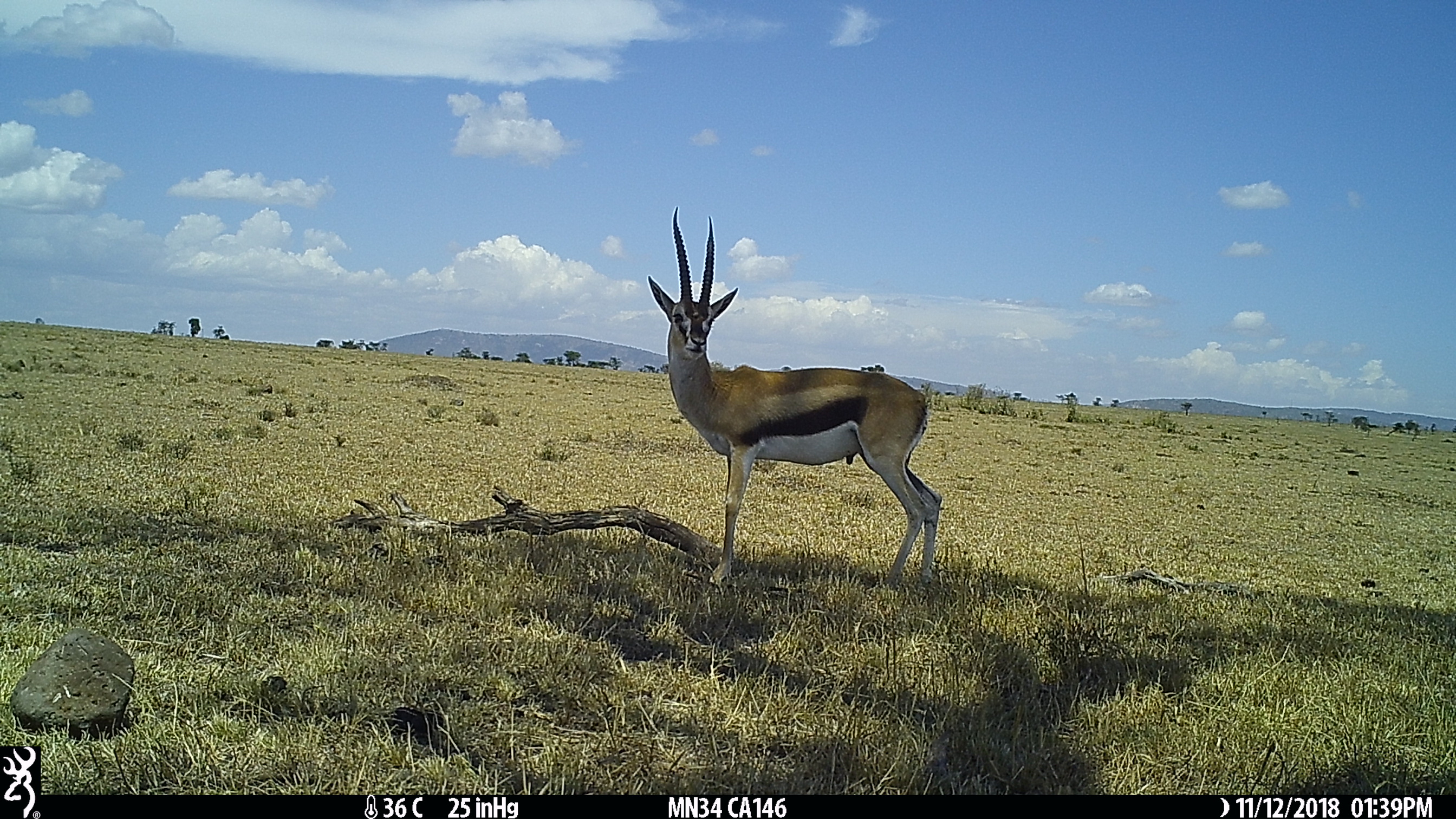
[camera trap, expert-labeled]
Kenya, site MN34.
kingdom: Animalia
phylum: Chordata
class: Mammalia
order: Artiodactyla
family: Bovidae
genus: Eudorcas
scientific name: Eudorcas thomsonii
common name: thomon's gazelle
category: gazelle thomsons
Gazelle thomsons (thomon's gazelle) (Eudorcas thomsonii).